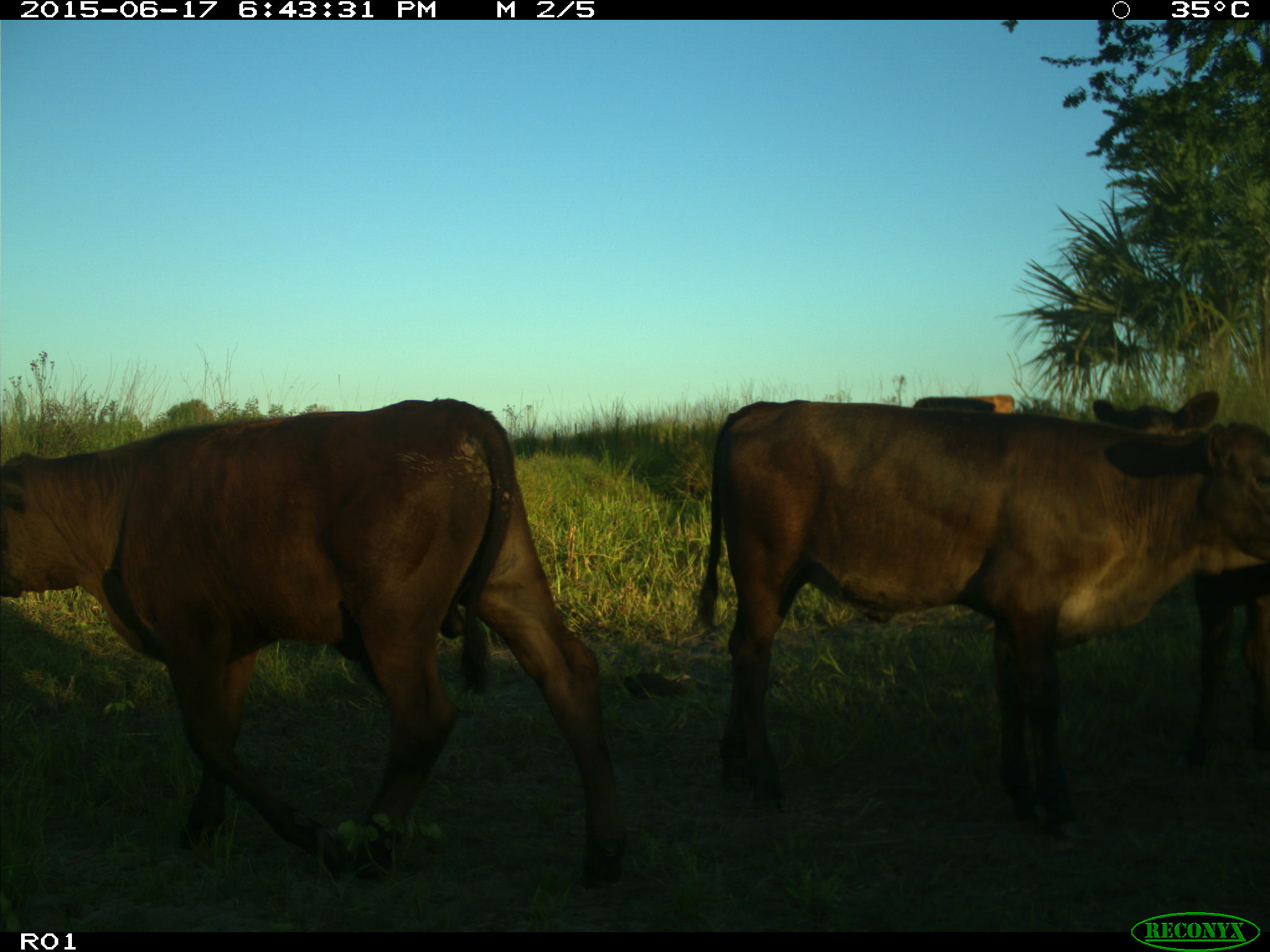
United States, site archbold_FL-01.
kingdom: Animalia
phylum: Chordata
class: Mammalia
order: Artiodactyla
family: Bovidae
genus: Bos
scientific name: Bos taurus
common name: domestic cow